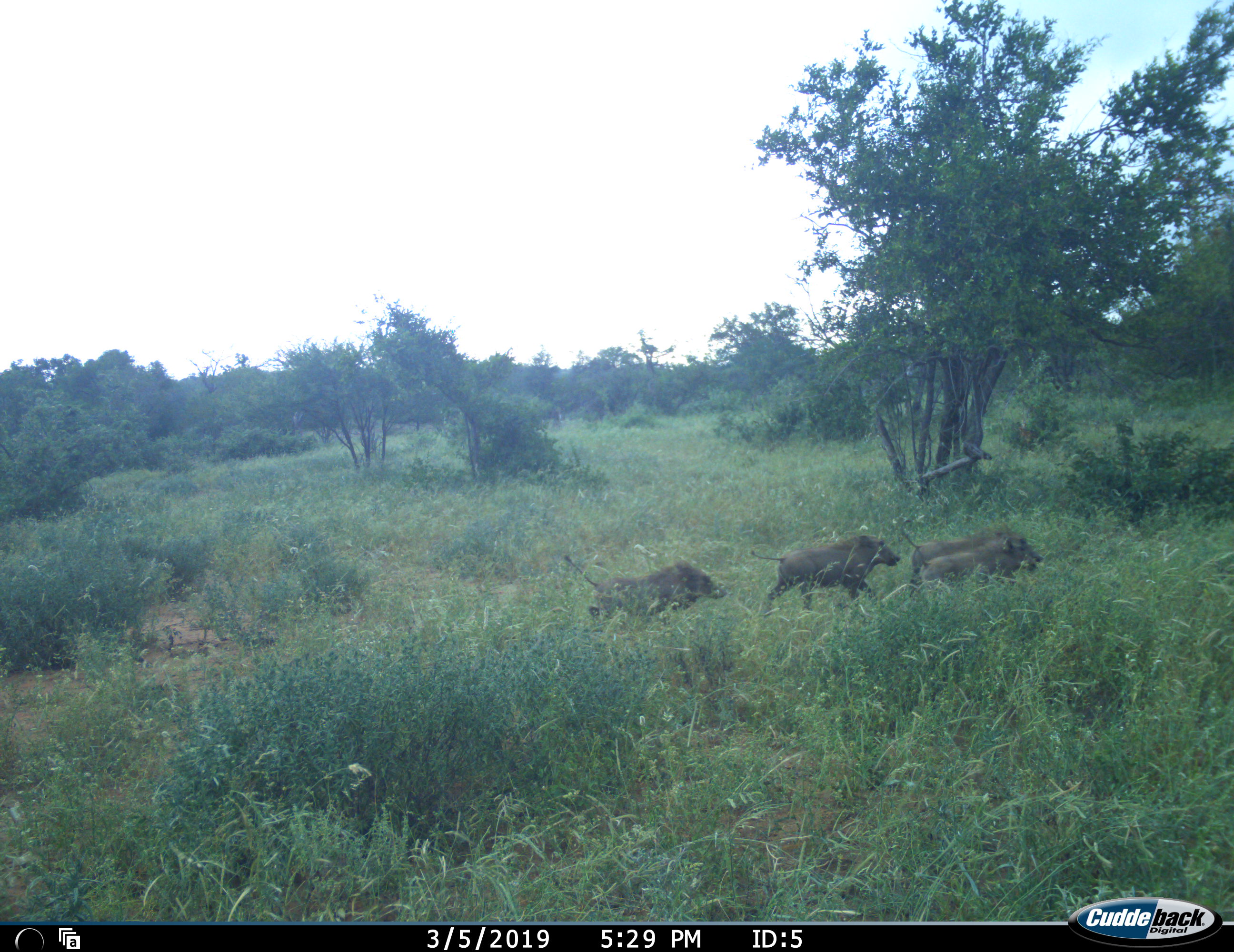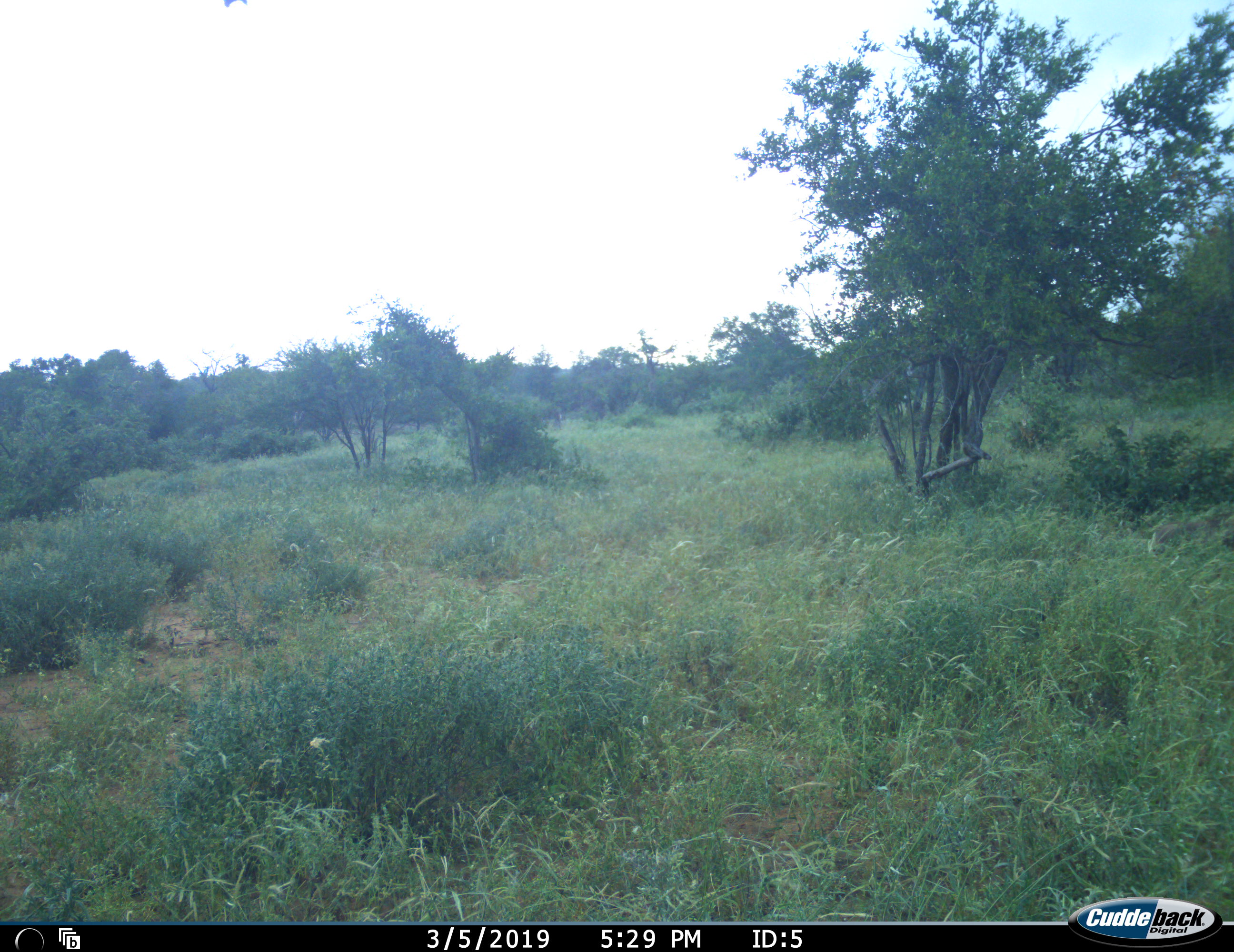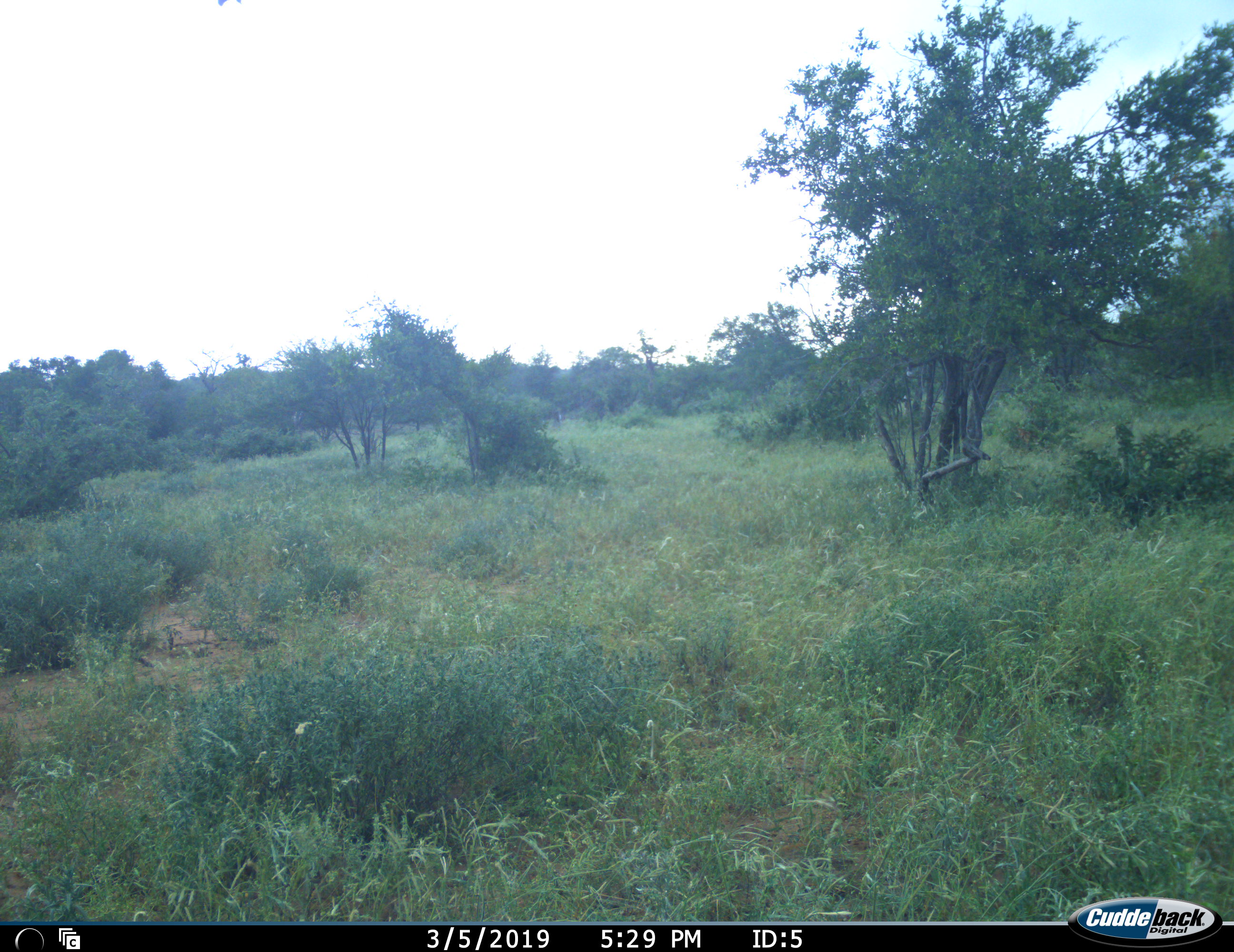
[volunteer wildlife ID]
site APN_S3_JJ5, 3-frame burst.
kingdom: Animalia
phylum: Chordata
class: Mammalia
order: Artiodactyla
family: Suidae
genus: Phacochoerus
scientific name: Phacochoerus africanus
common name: warthog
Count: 4.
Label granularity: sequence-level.